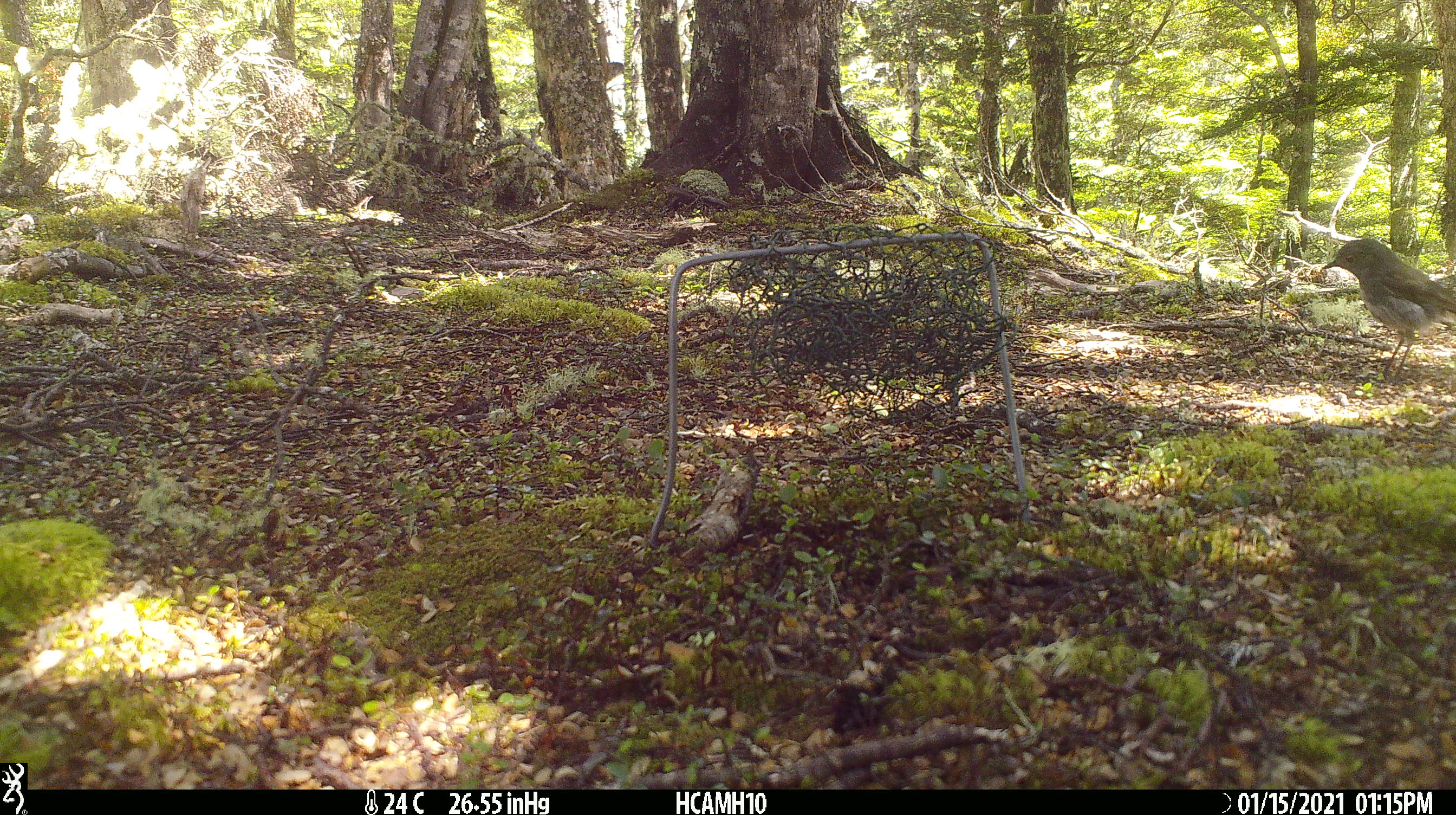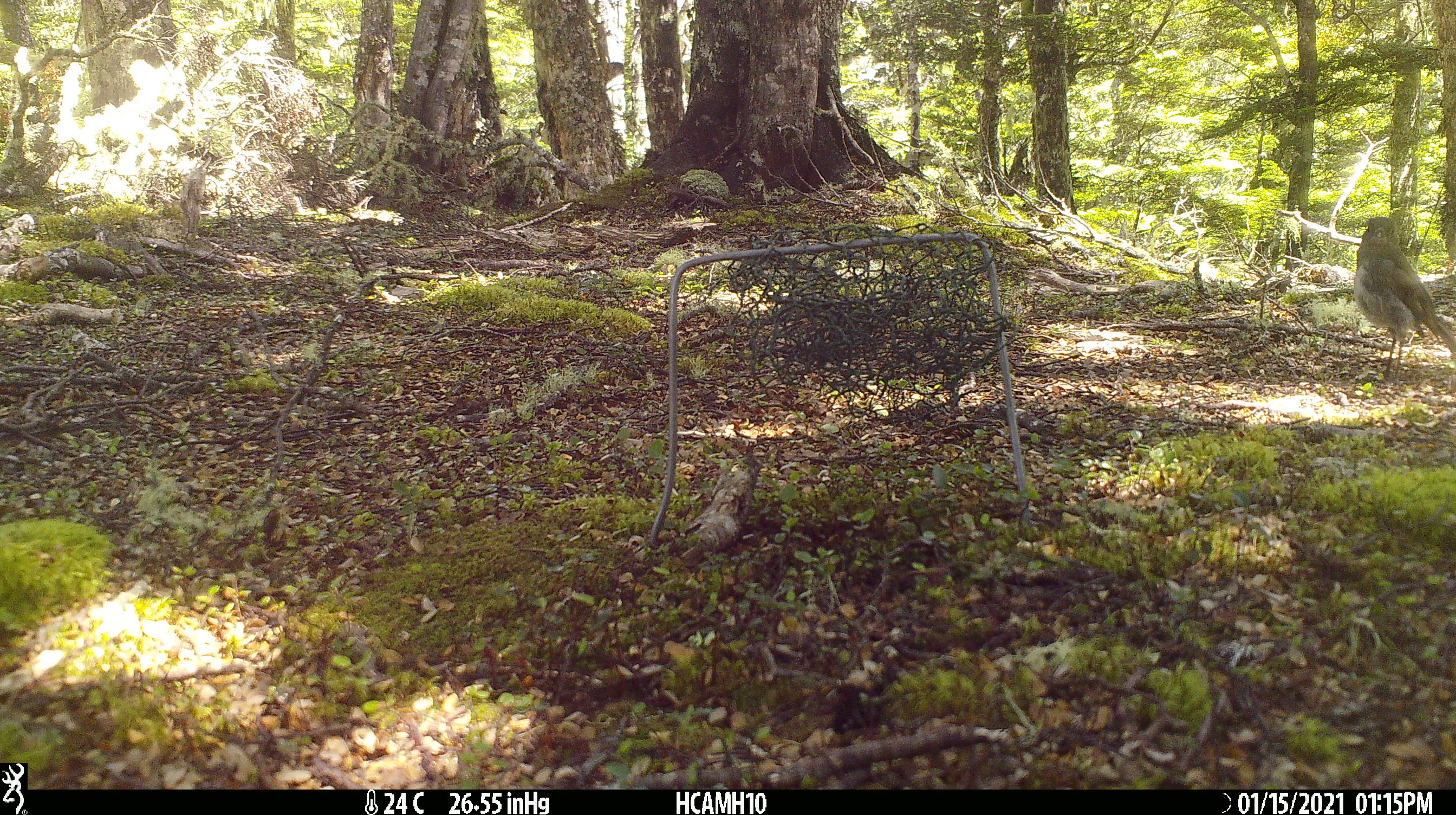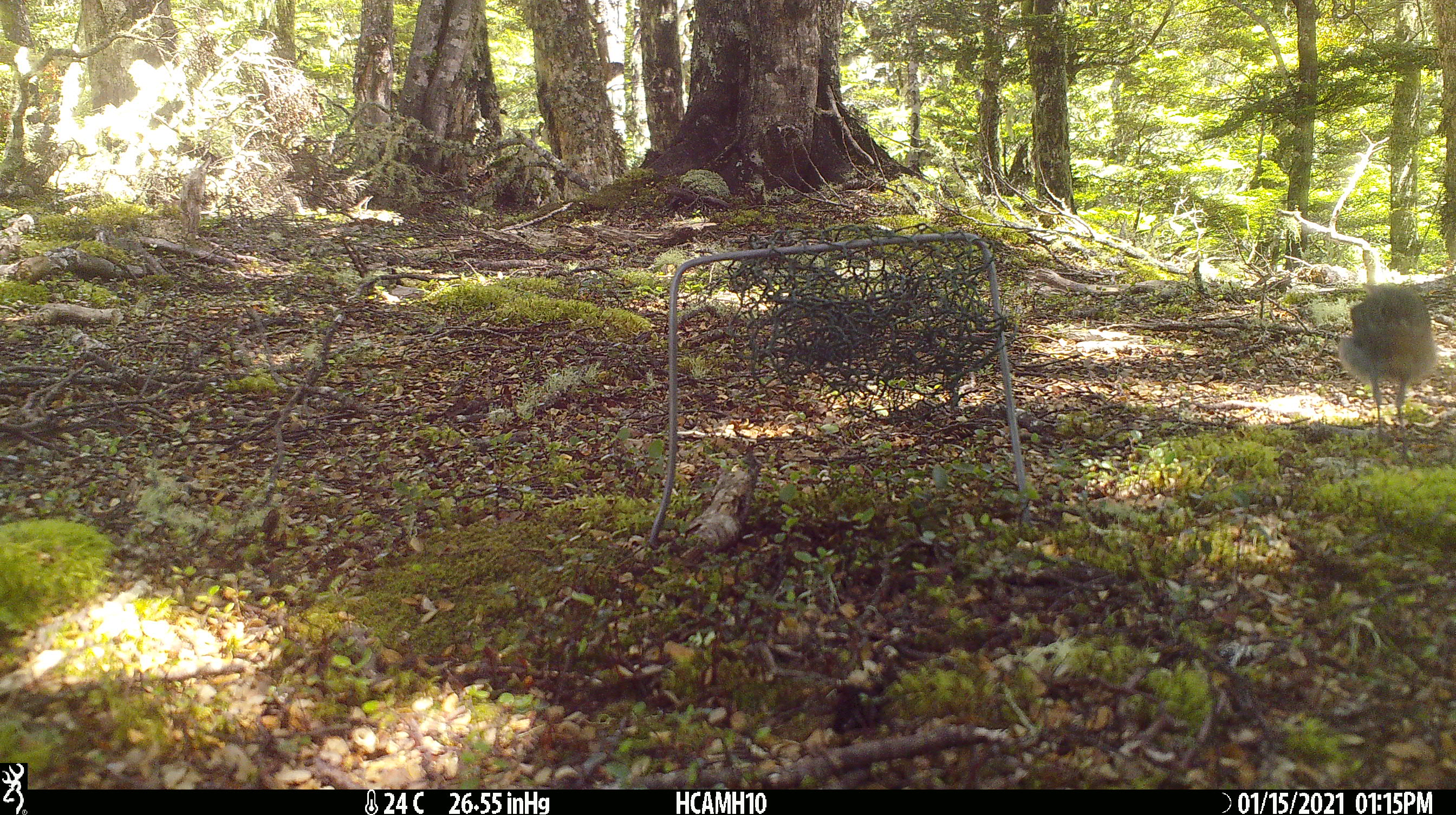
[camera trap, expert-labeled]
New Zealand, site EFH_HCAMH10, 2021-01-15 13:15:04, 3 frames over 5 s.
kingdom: Animalia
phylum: Chordata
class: Aves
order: Passeriformes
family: Petroicidae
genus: Petroica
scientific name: Petroica australis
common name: new zealand robin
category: robin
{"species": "robin (new zealand robin) (Petroica australis)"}